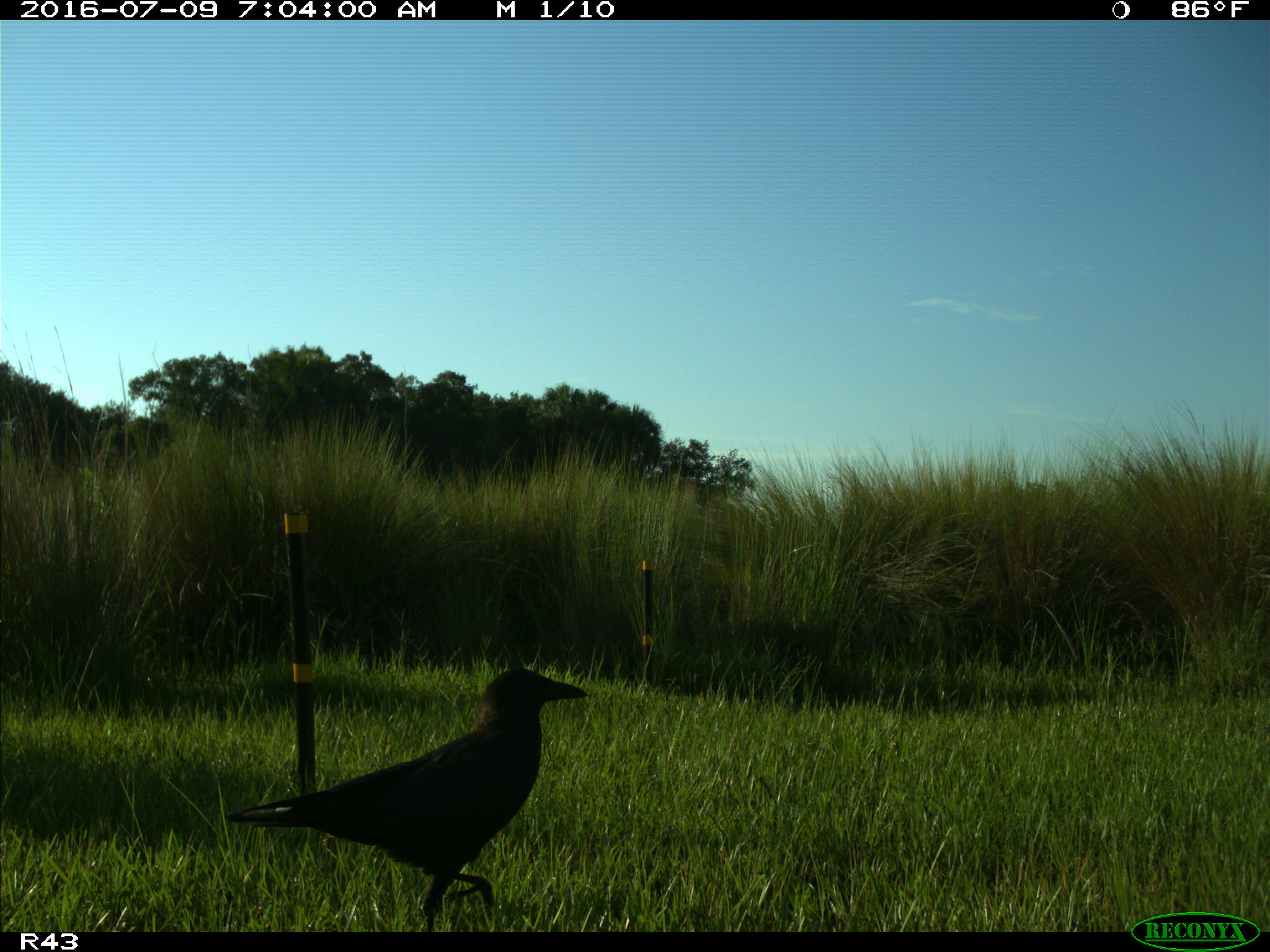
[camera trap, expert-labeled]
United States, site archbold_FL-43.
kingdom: Animalia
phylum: Chordata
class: Aves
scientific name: Aves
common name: birds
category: unidentified bird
Unidentified bird (birds) (Aves).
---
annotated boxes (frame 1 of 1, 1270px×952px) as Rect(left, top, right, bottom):
animal: Rect(224, 668, 590, 932)